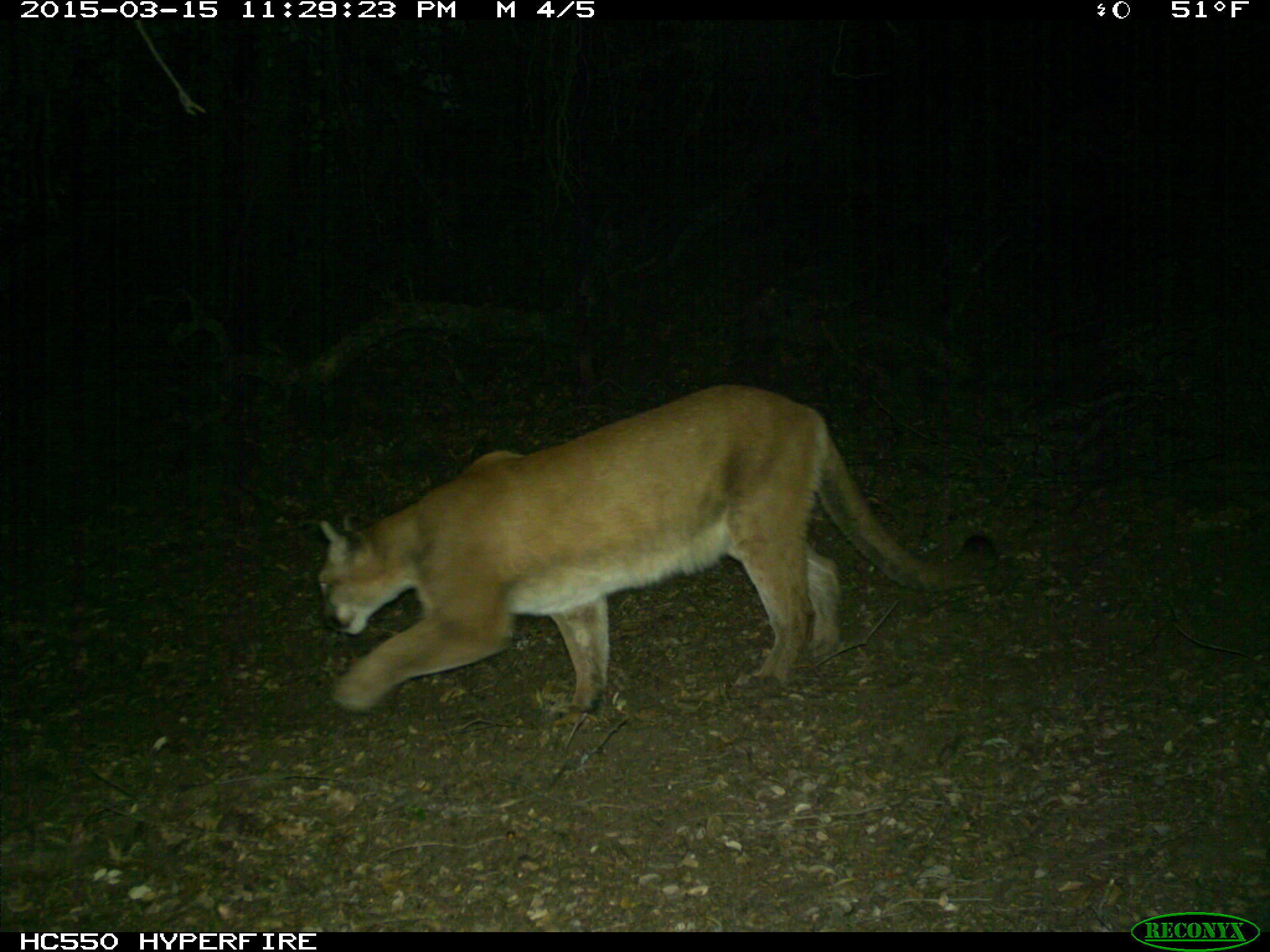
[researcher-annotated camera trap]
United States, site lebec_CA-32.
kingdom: Animalia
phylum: Chordata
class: Mammalia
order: Carnivora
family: Felidae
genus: Puma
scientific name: Puma concolor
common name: mountain lion